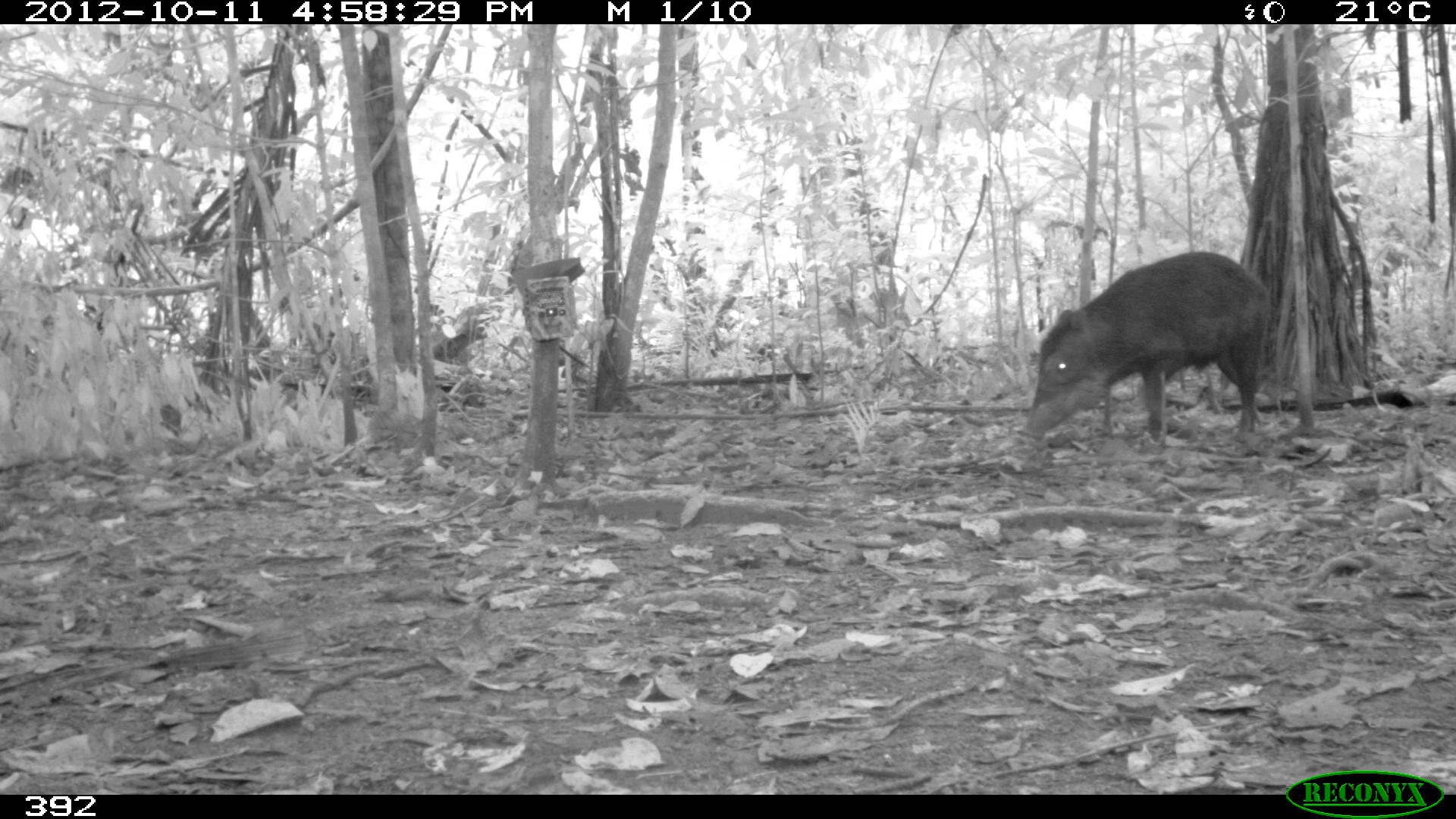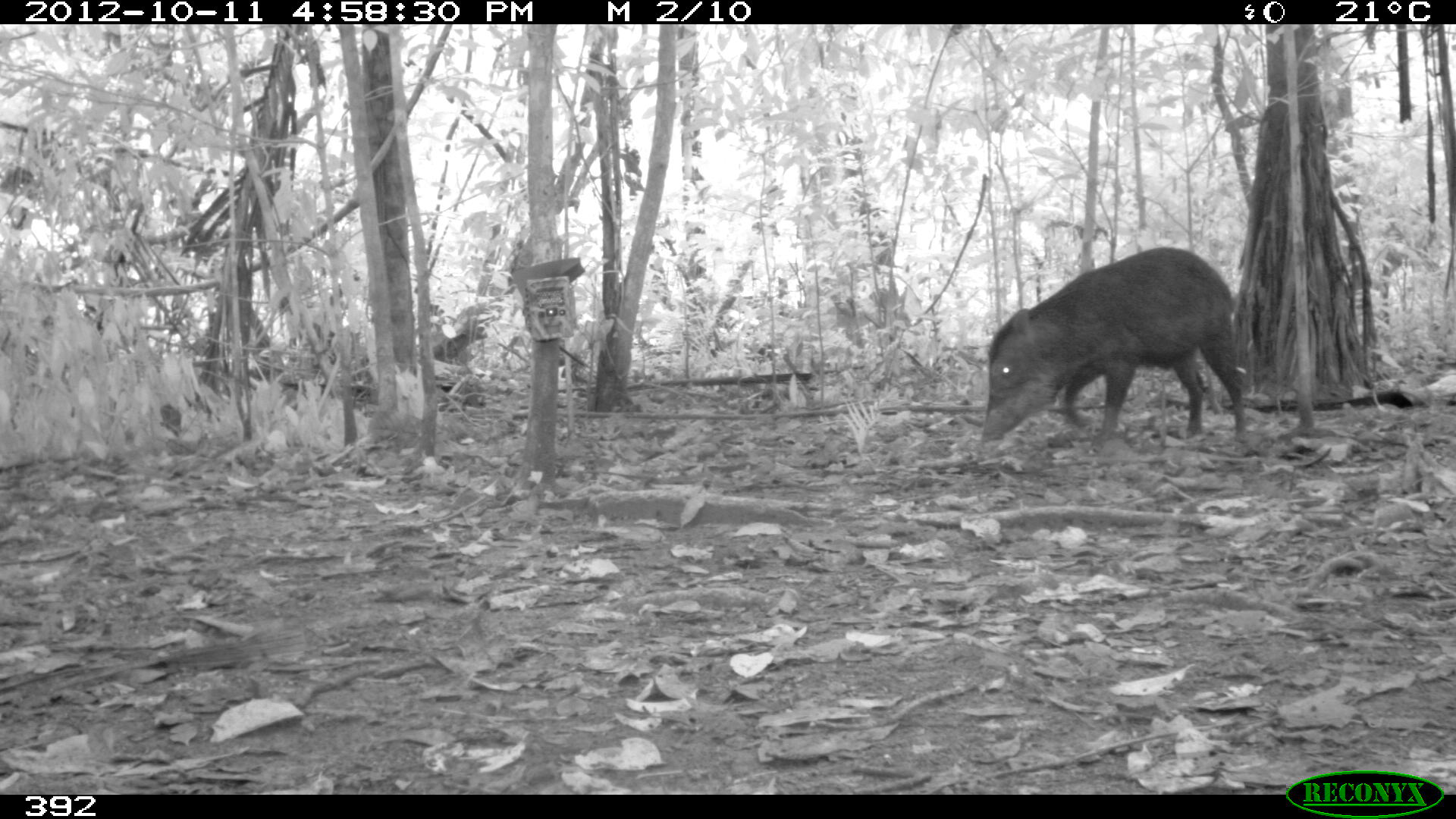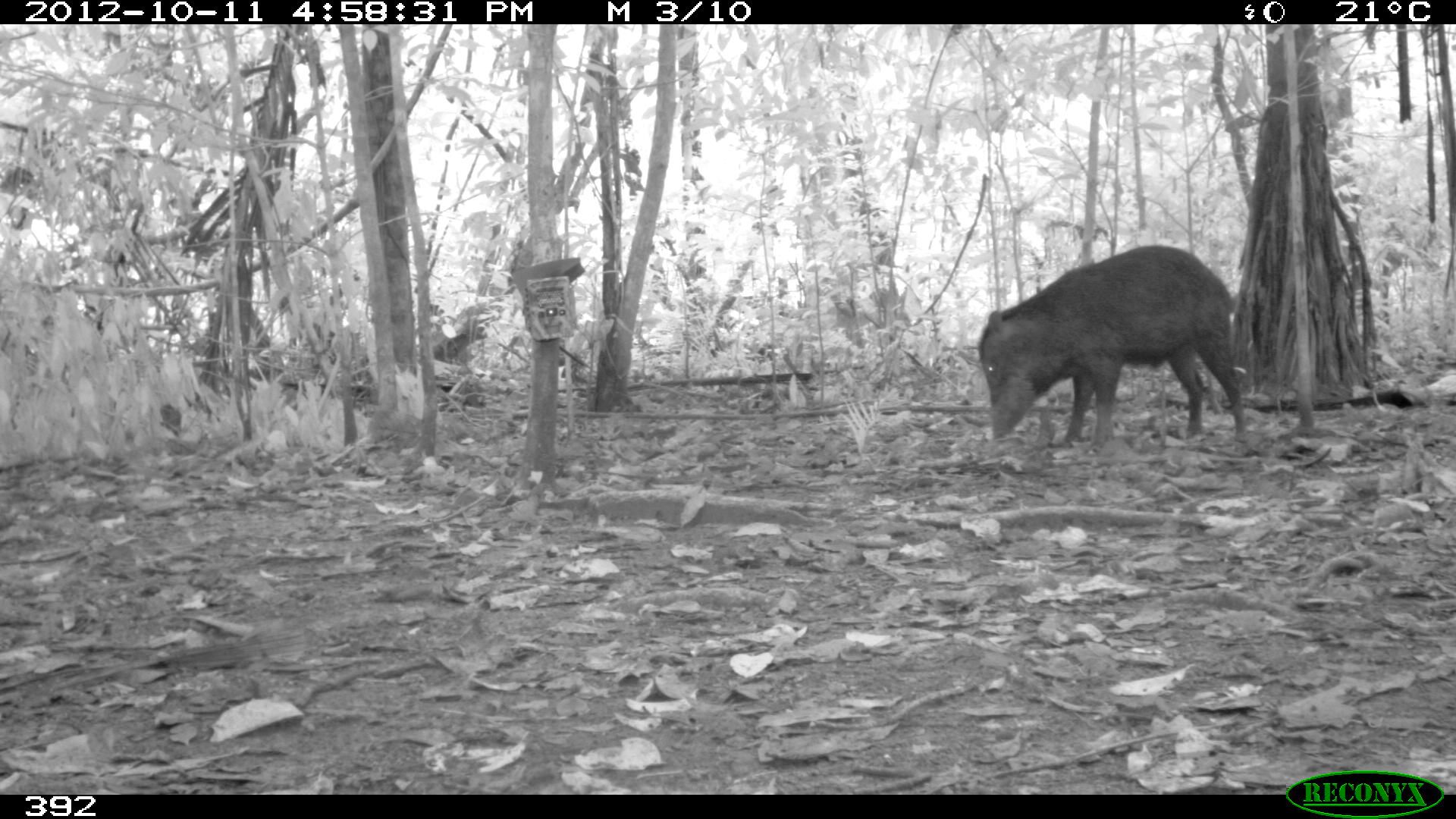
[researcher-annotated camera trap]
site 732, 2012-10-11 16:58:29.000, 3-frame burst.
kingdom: Animalia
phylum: Chordata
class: Mammalia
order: Artiodactyla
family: Tayassuidae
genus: Tayassu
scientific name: Tayassu pecari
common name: white-lipped peccary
Tayassu pecari (white-lipped peccary).